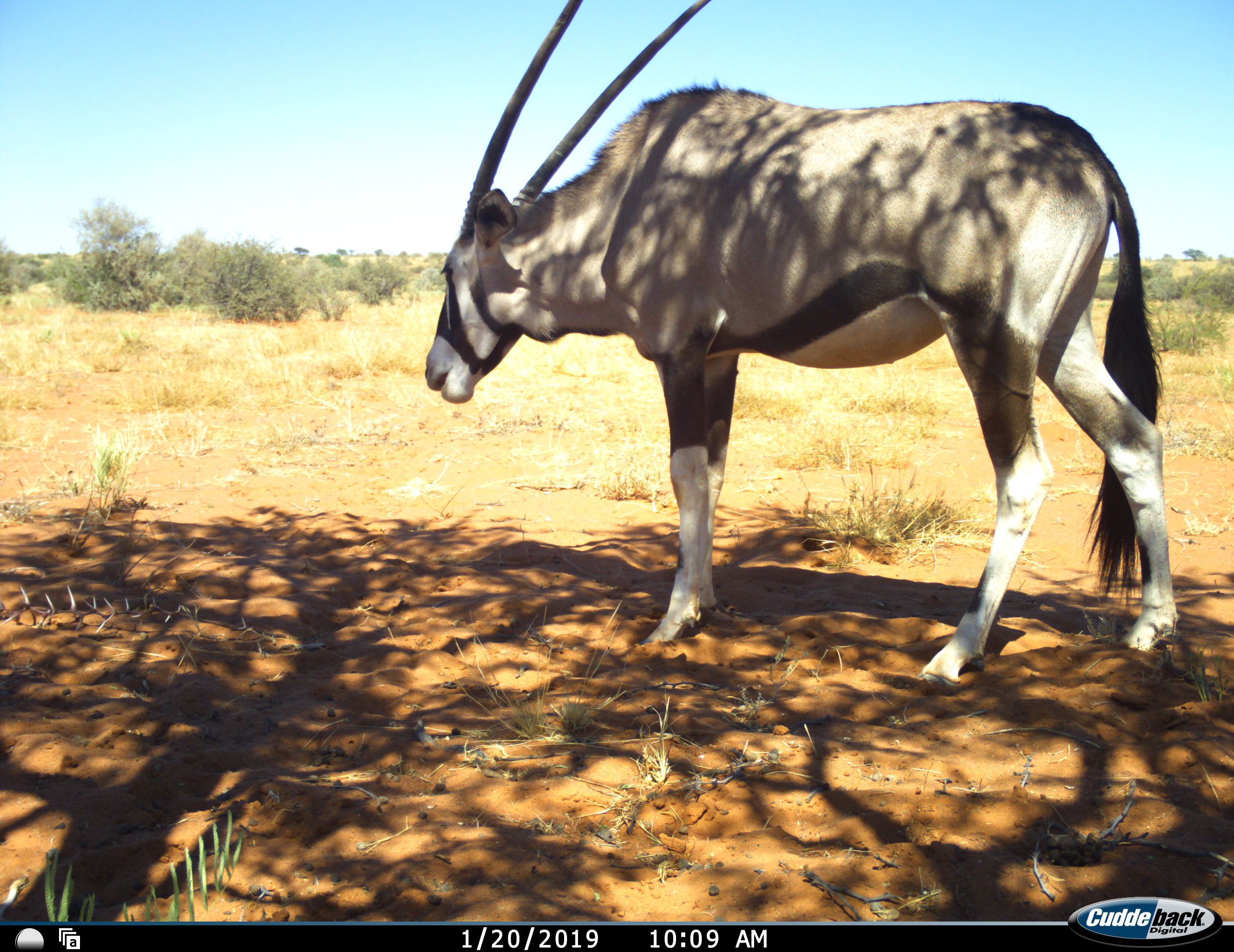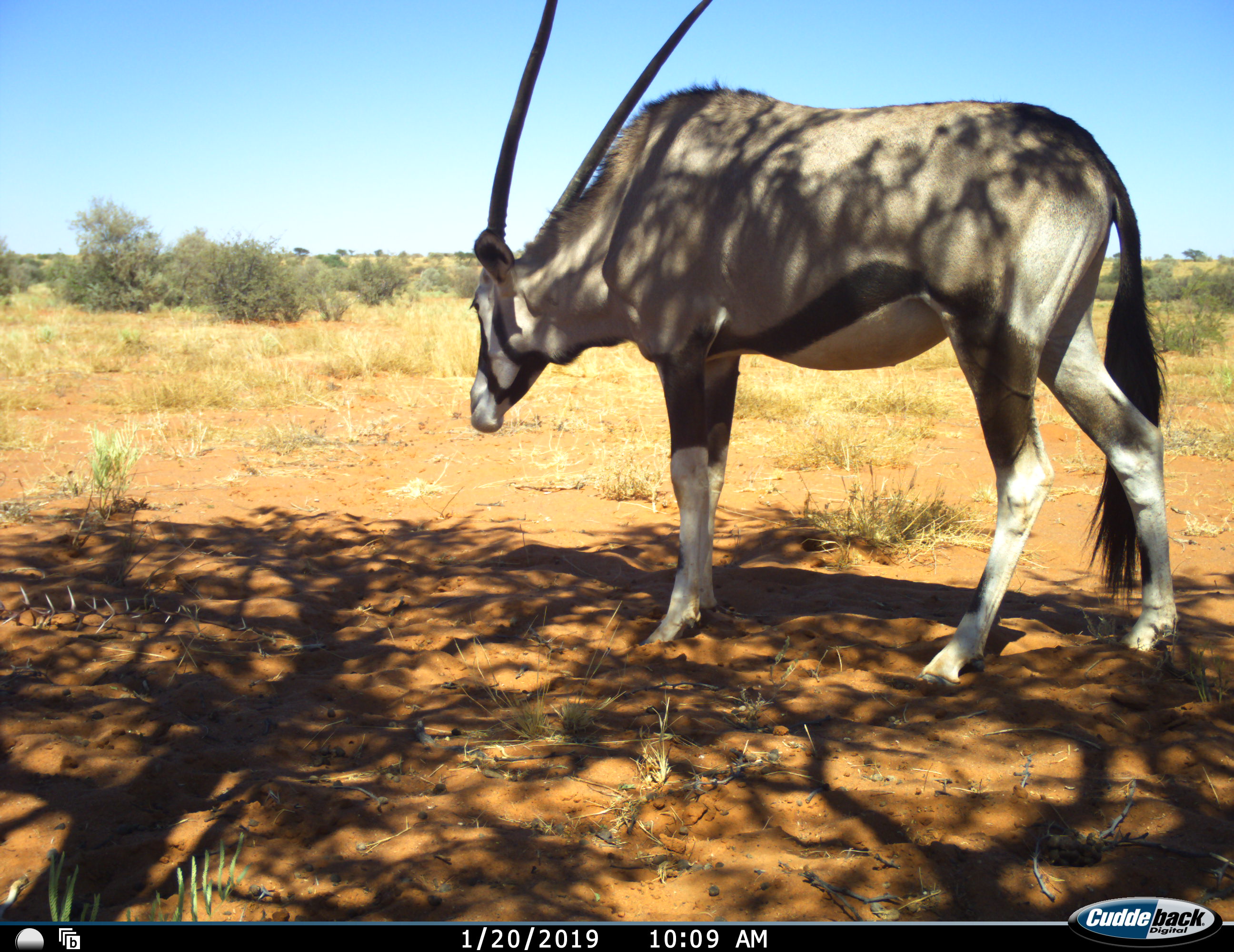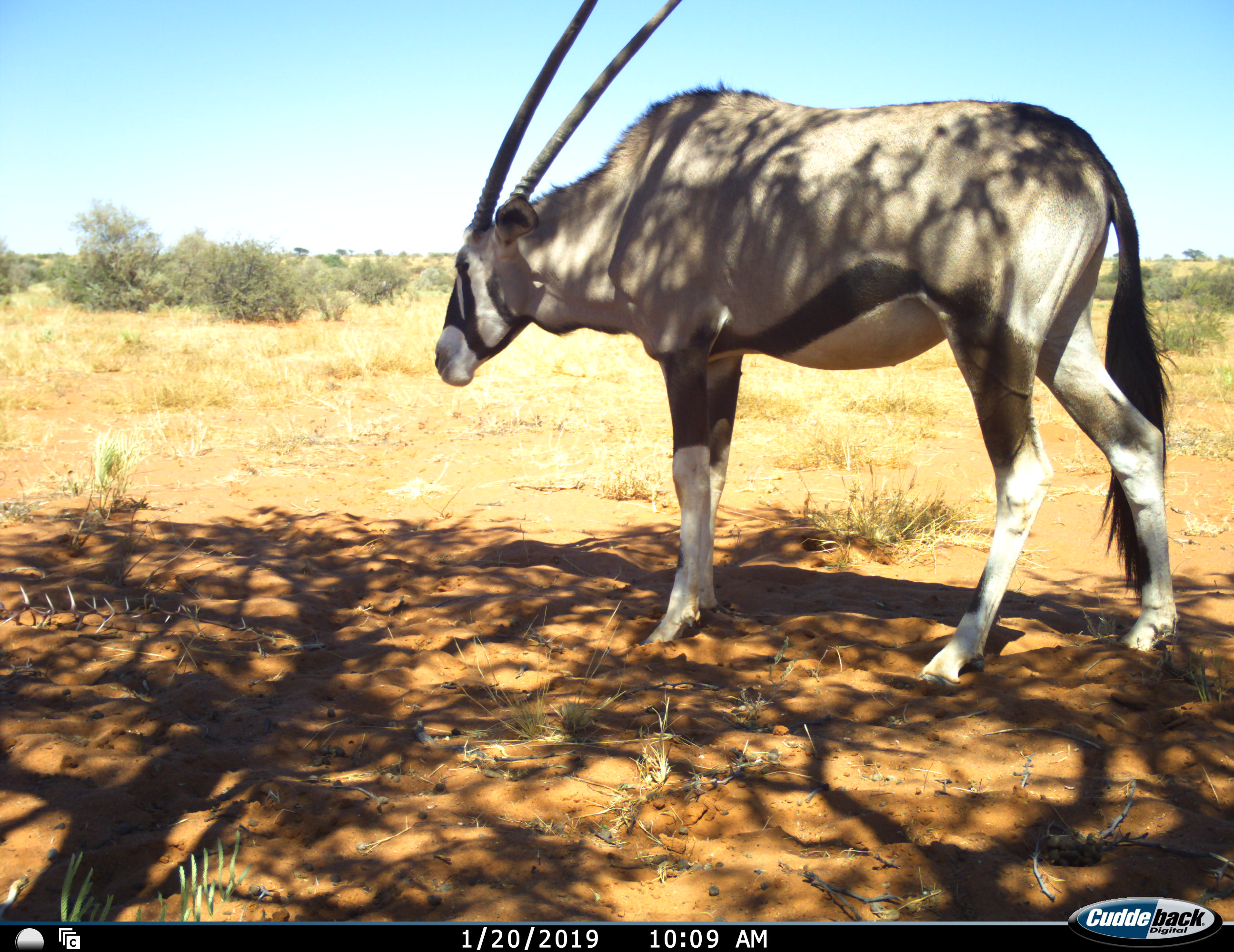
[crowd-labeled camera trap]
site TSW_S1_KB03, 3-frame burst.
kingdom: Animalia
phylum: Chordata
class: Mammalia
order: Artiodactyla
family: Bovidae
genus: Oryx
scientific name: Oryx gazella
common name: gemsbok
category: oryx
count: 1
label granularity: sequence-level